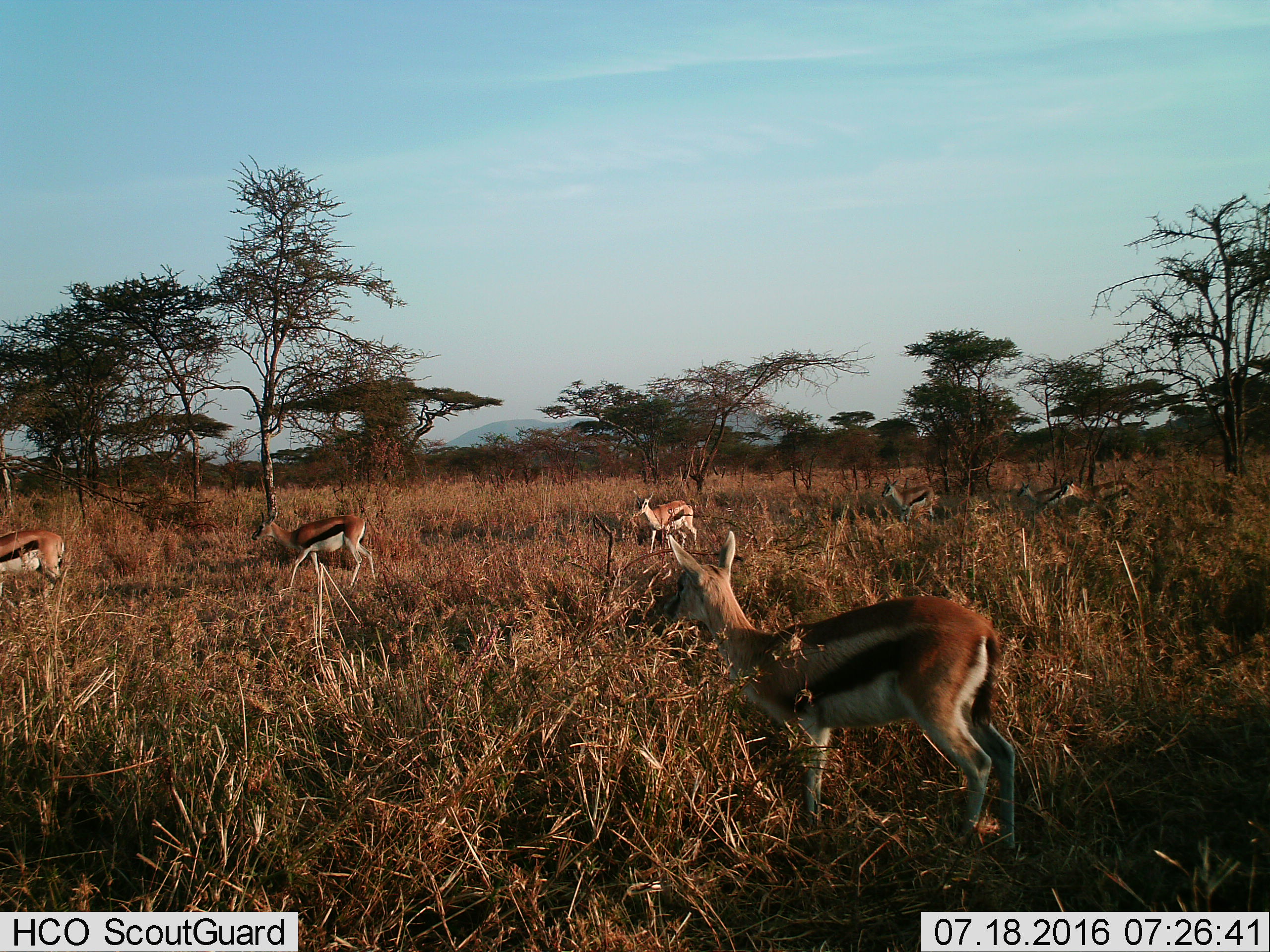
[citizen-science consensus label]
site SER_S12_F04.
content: unidentified animal